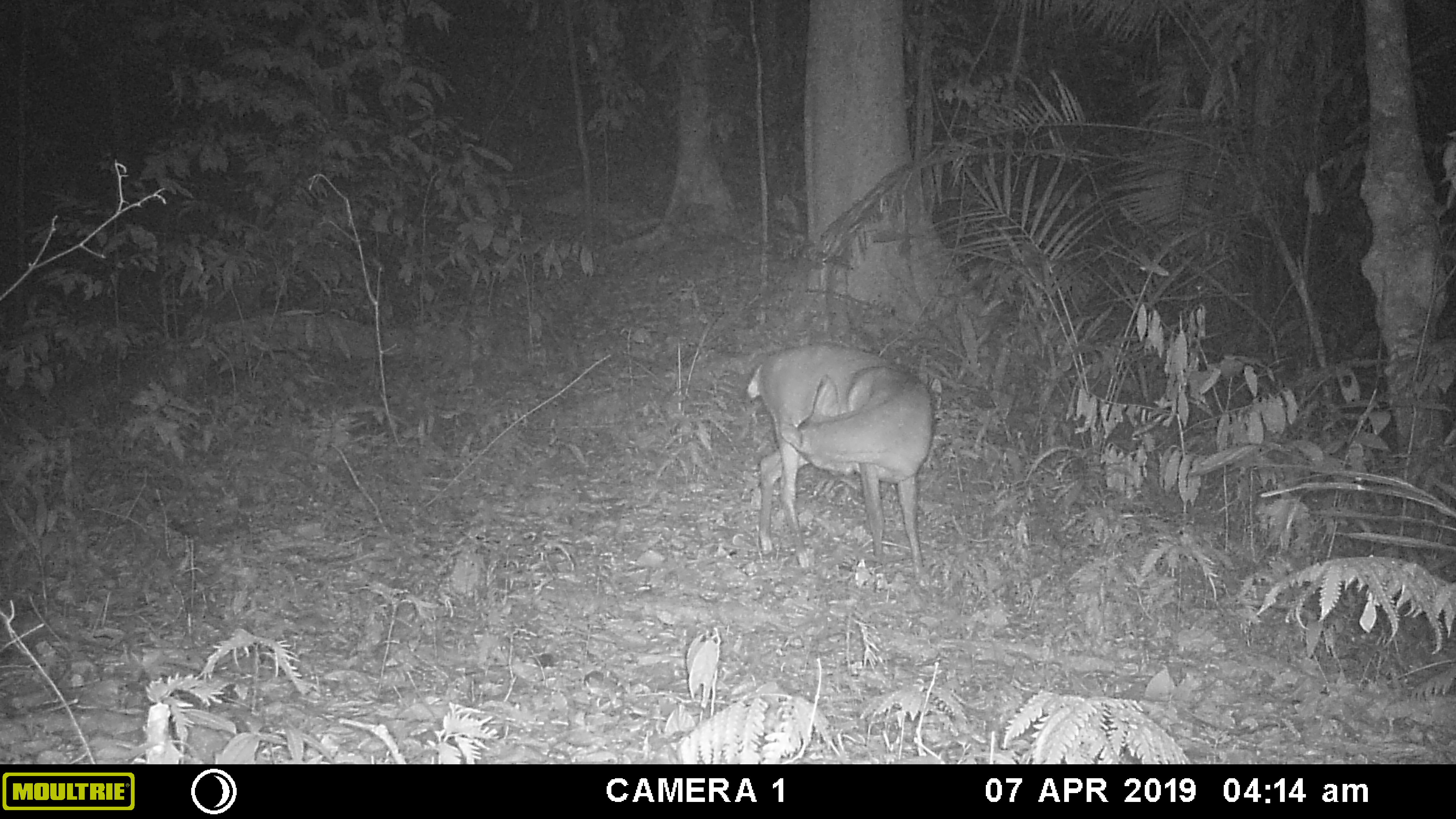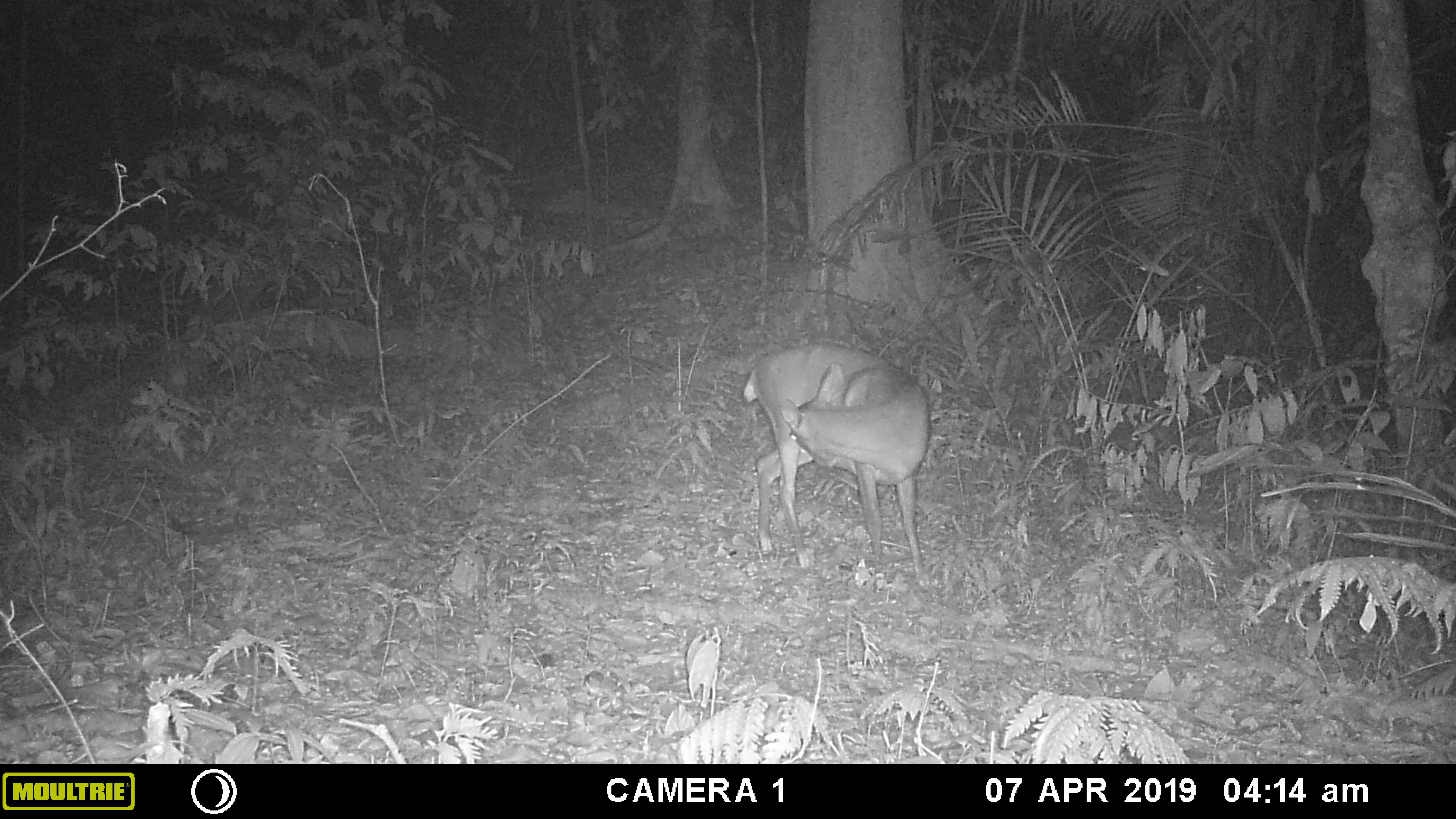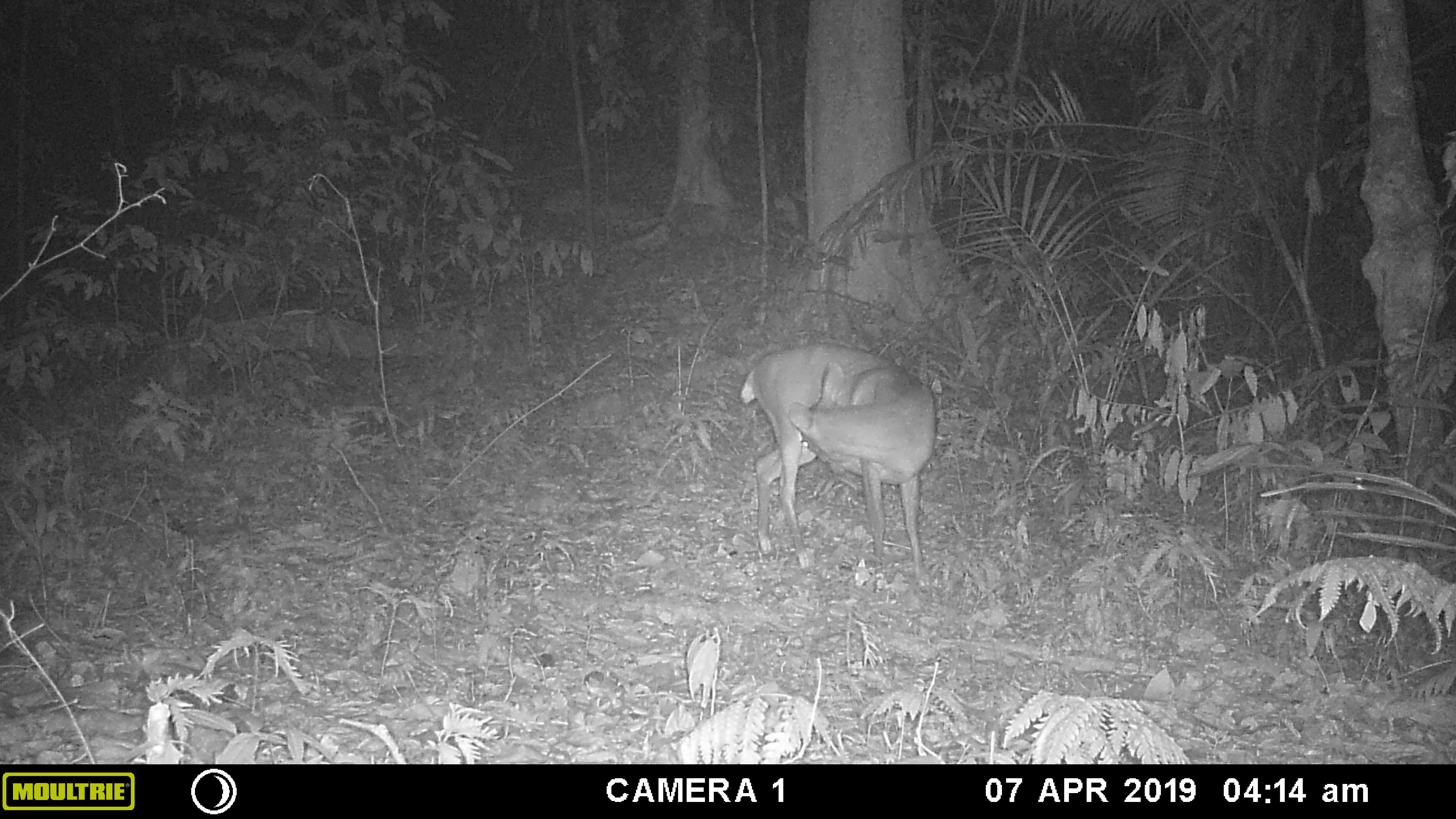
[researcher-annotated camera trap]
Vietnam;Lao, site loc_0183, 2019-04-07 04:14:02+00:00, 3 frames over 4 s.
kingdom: Animalia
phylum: Chordata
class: Mammalia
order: Artiodactyla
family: Cervidae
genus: Muntiacus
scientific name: Muntiacus vuquangensis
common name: large-antlered muntjac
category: large antlered muntjac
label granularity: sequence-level